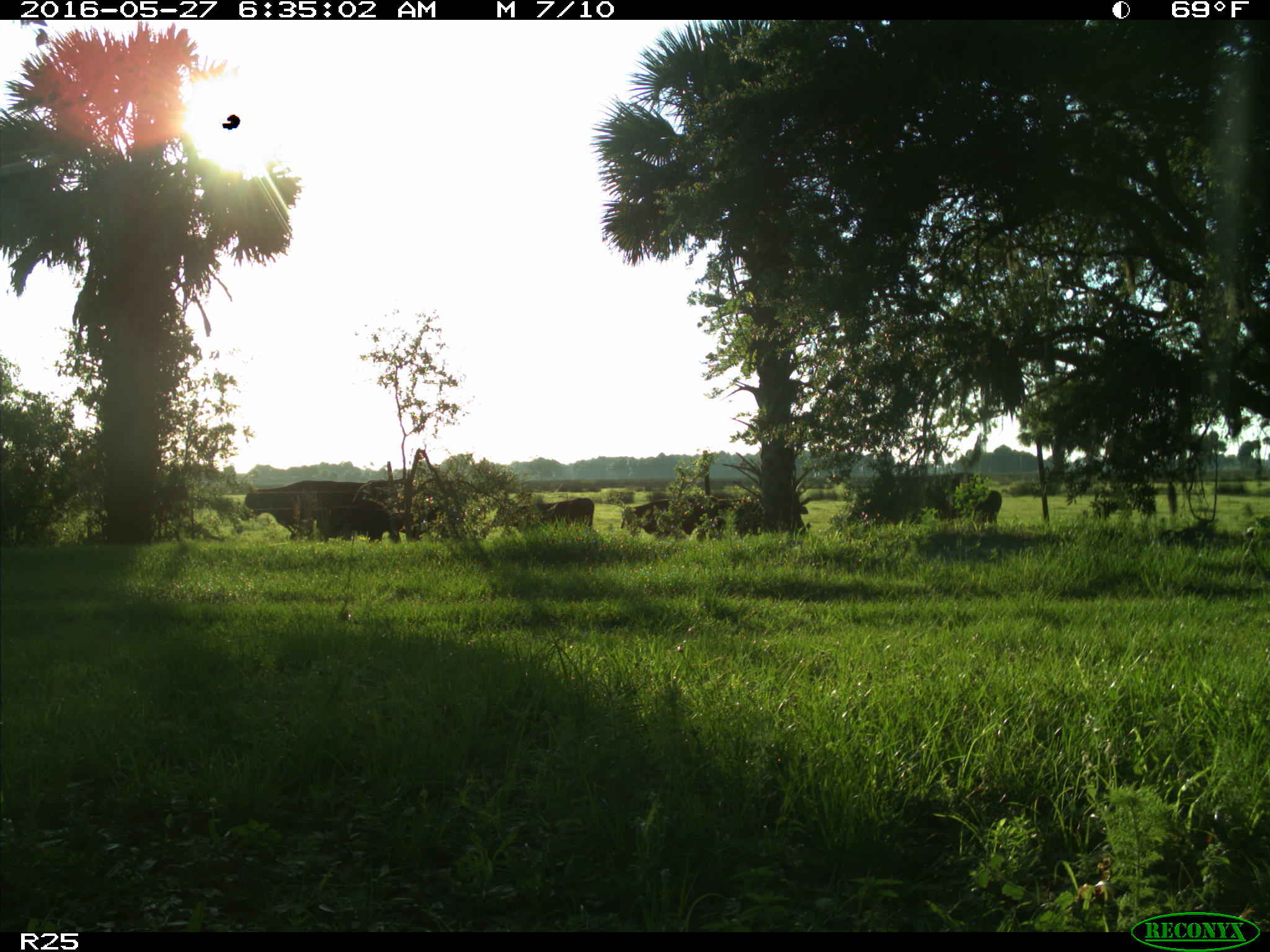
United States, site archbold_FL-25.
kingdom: Animalia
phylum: Chordata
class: Mammalia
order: Artiodactyla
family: Bovidae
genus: Bos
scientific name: Bos taurus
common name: domestic cow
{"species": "Bos taurus (domestic cow)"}